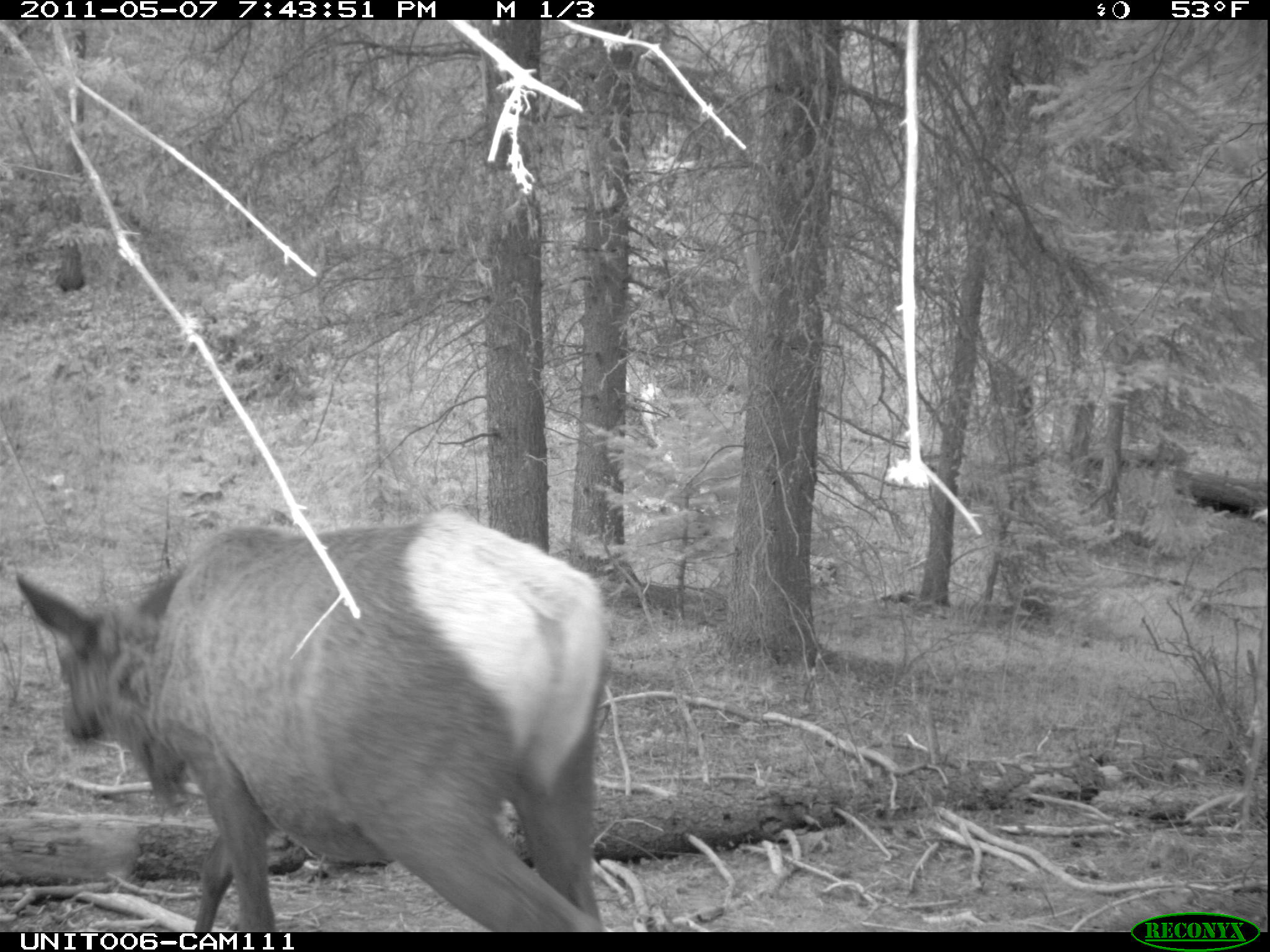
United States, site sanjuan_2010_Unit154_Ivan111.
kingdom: Animalia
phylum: Chordata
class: Mammalia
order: Artiodactyla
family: Cervidae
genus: Cervus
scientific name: Cervus elaphus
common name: red deer